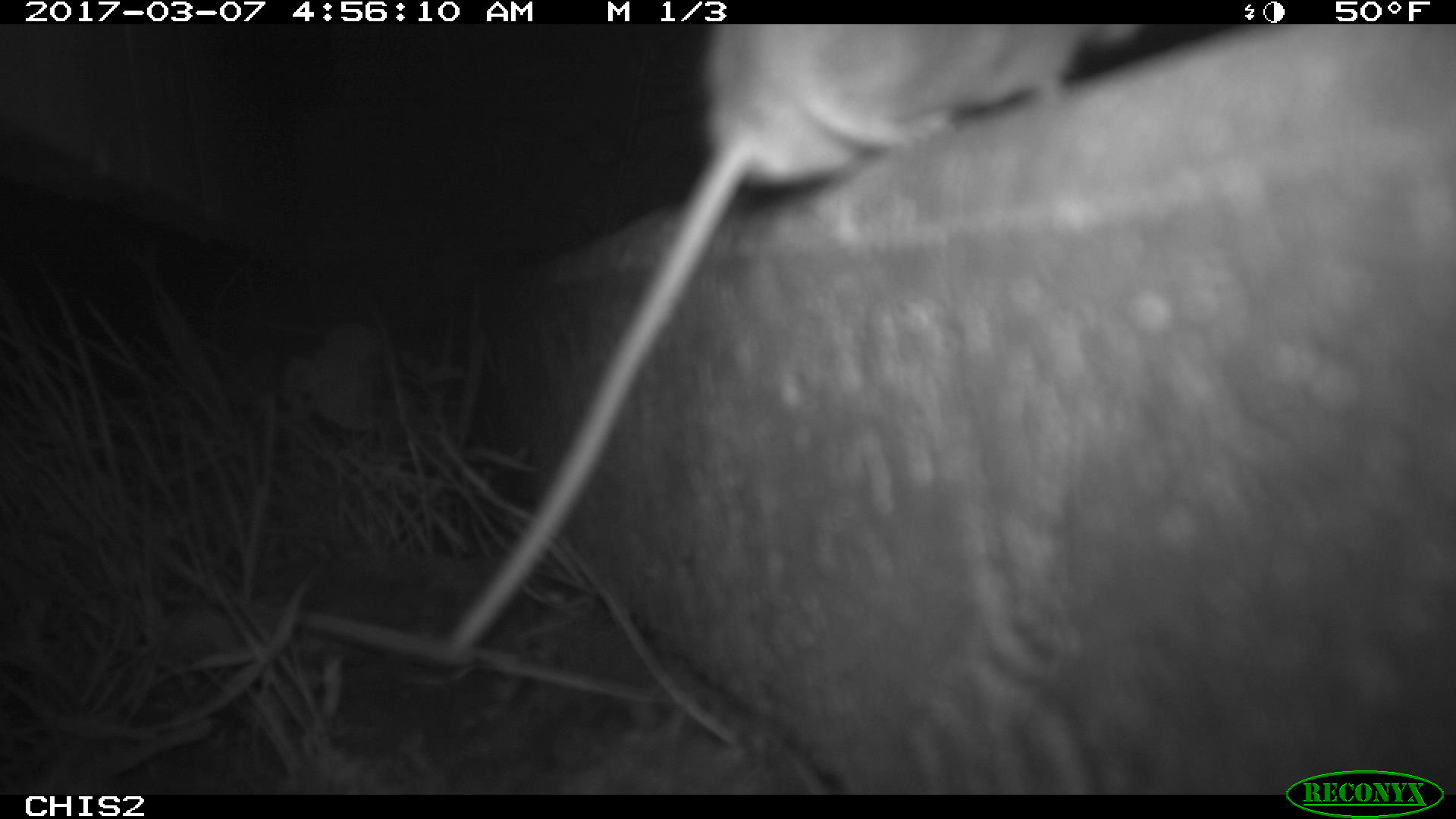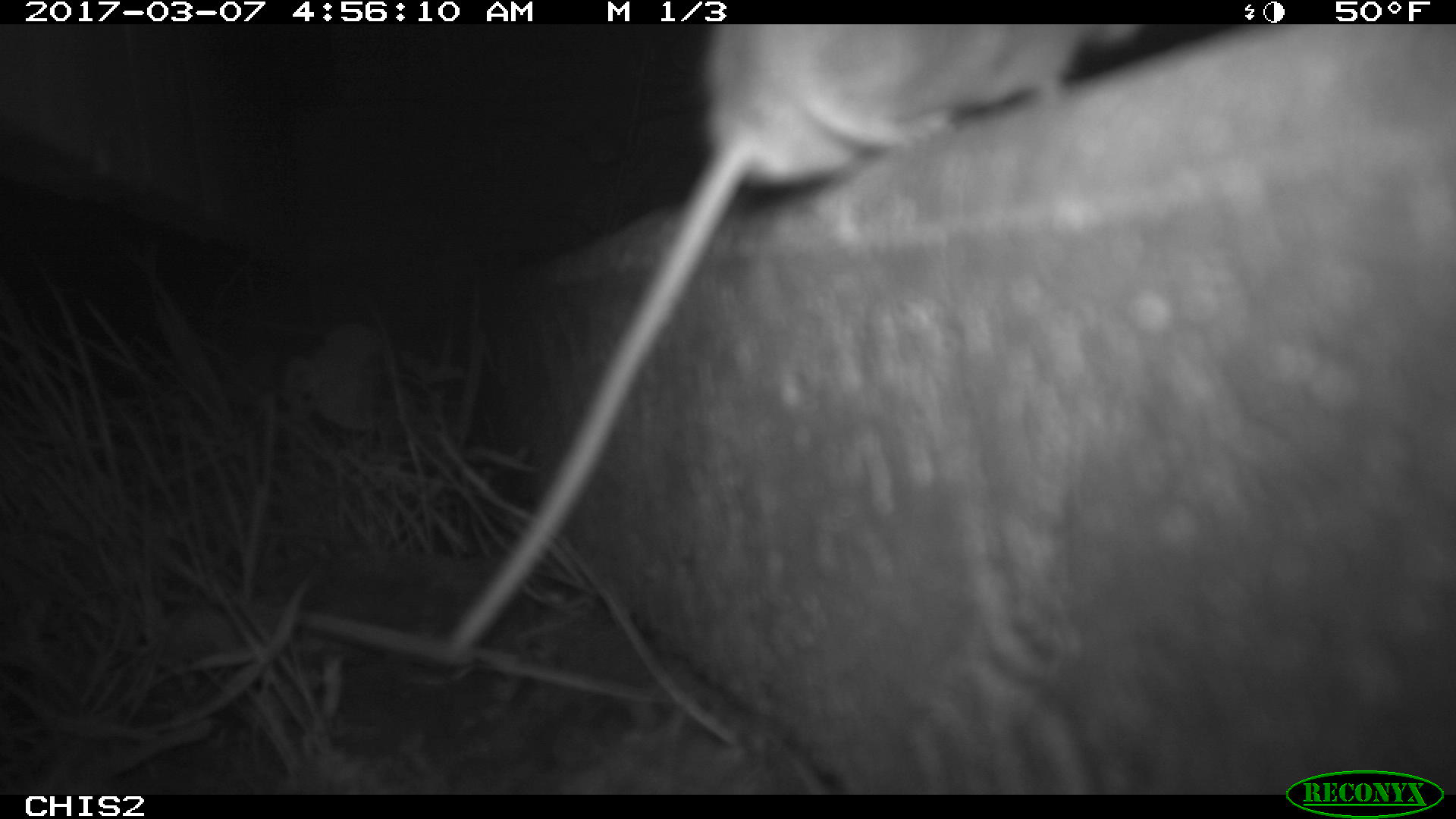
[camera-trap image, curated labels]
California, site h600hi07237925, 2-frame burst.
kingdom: Animalia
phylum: Chordata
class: Mammalia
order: Rodentia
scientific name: Rodentia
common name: rodent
Rodent (Rodentia).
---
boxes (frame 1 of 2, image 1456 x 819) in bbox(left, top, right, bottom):
rodent: bbox(433, 21, 1141, 654)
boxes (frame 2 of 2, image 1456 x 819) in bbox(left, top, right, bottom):
rodent: bbox(444, 23, 1144, 667)